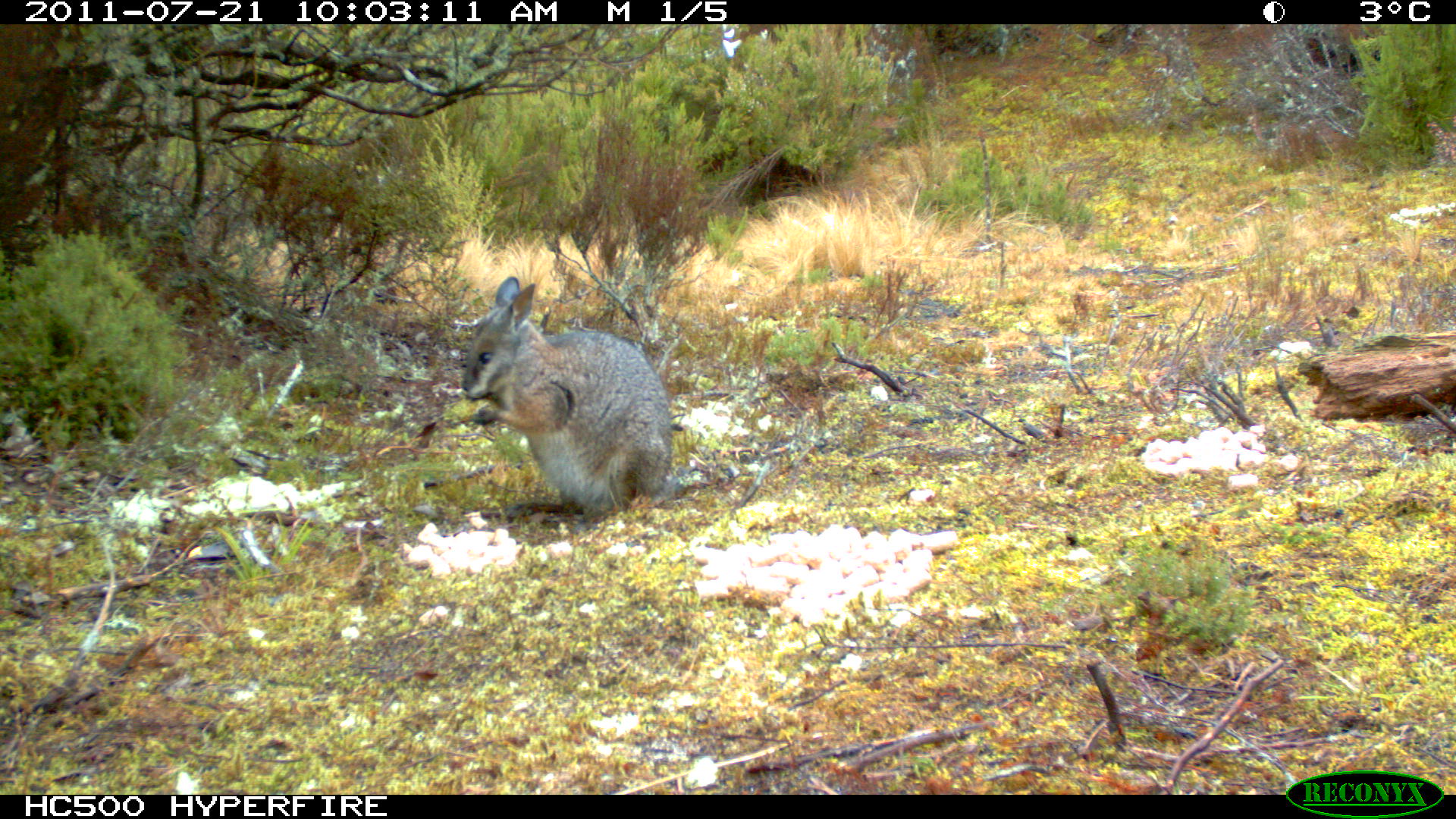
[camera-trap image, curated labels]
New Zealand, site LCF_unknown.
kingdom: Animalia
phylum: Chordata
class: Mammalia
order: Diprotodontia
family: Macropodidae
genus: Notamacropus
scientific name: Notamacropus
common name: wallaby